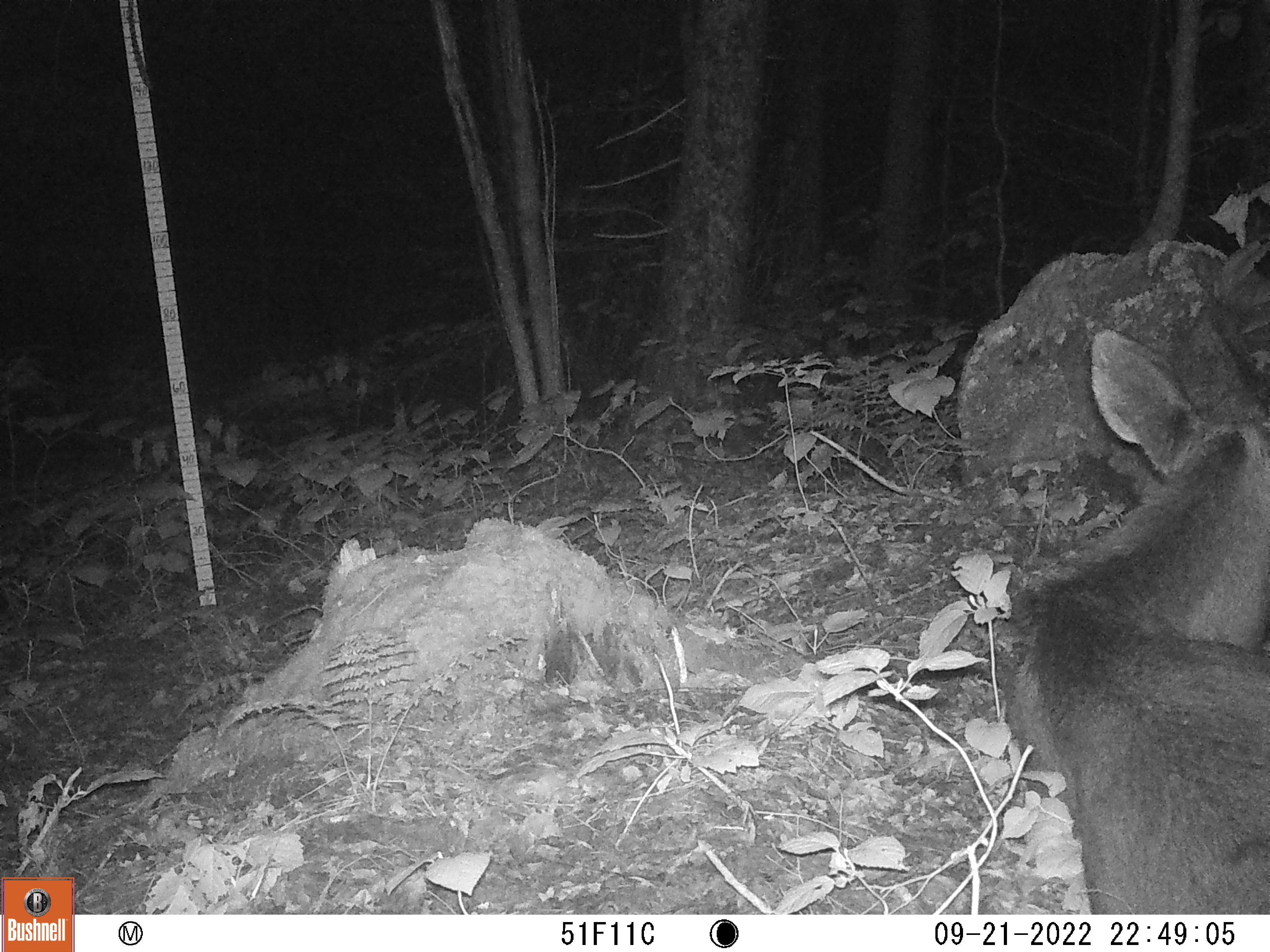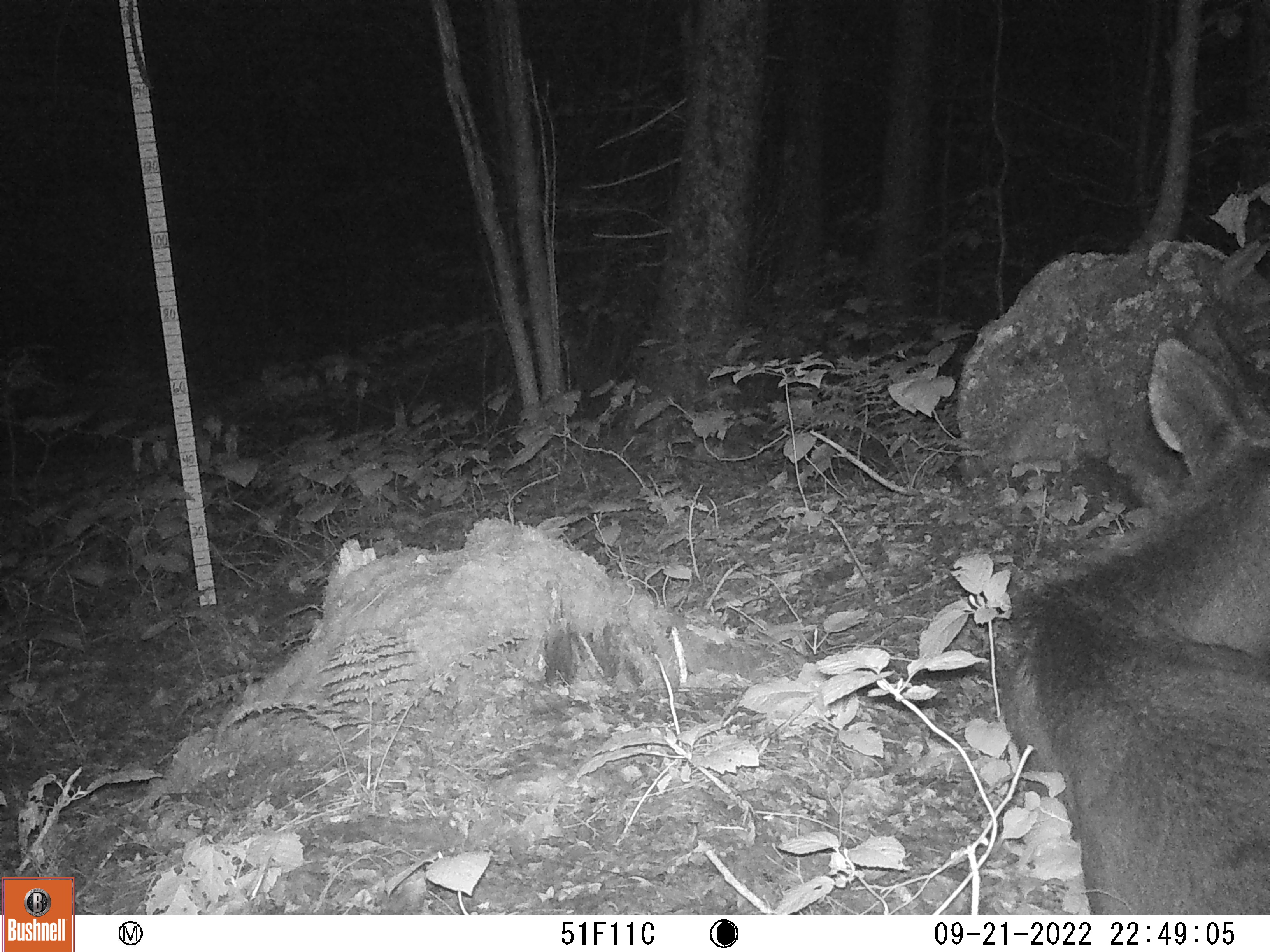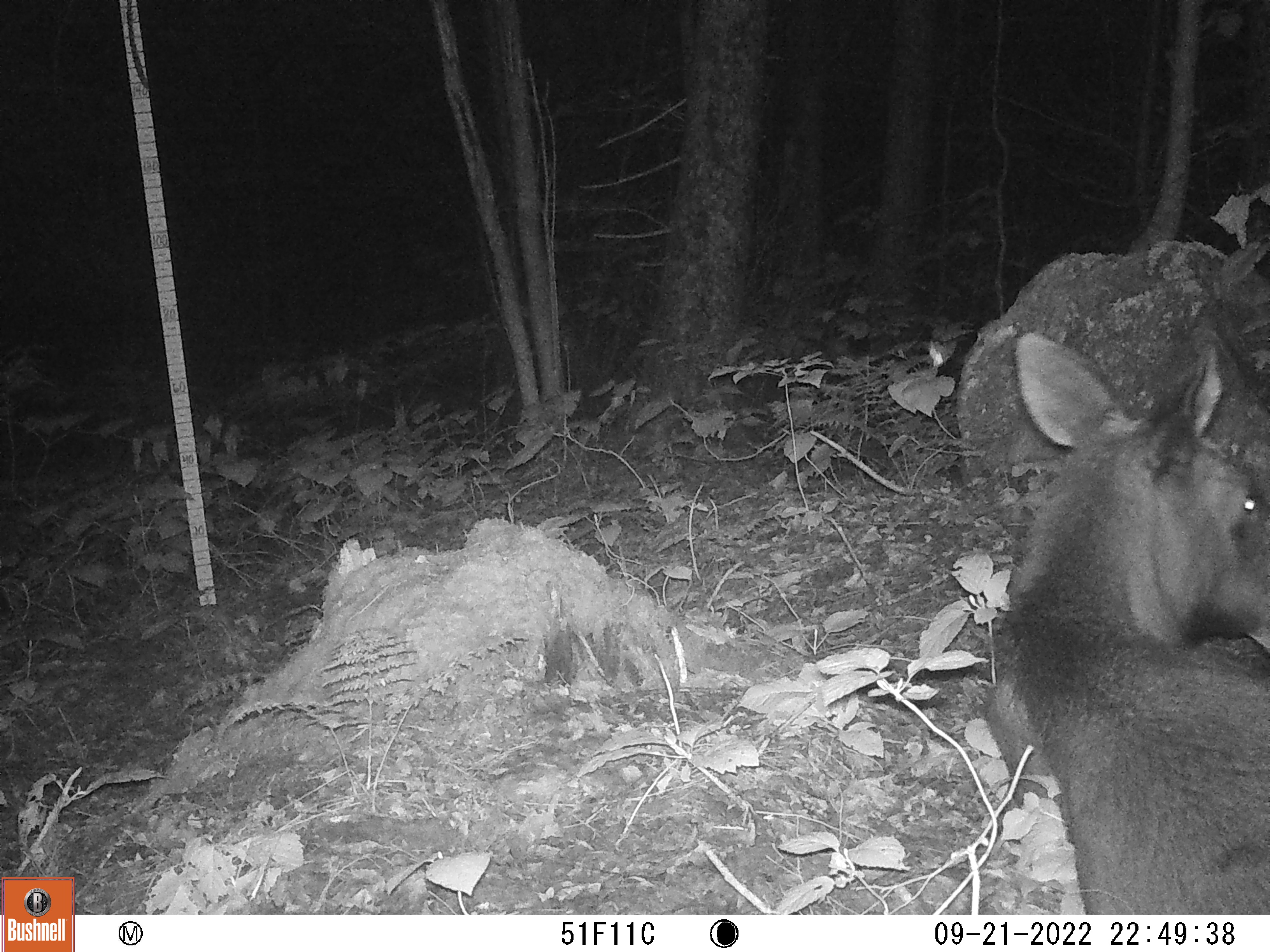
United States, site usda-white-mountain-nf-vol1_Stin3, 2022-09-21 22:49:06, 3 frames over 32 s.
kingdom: Animalia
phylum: Chordata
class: Mammalia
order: Artiodactyla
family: Cervidae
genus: Alces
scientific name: Alces alces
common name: moose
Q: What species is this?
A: Moose (Alces alces).